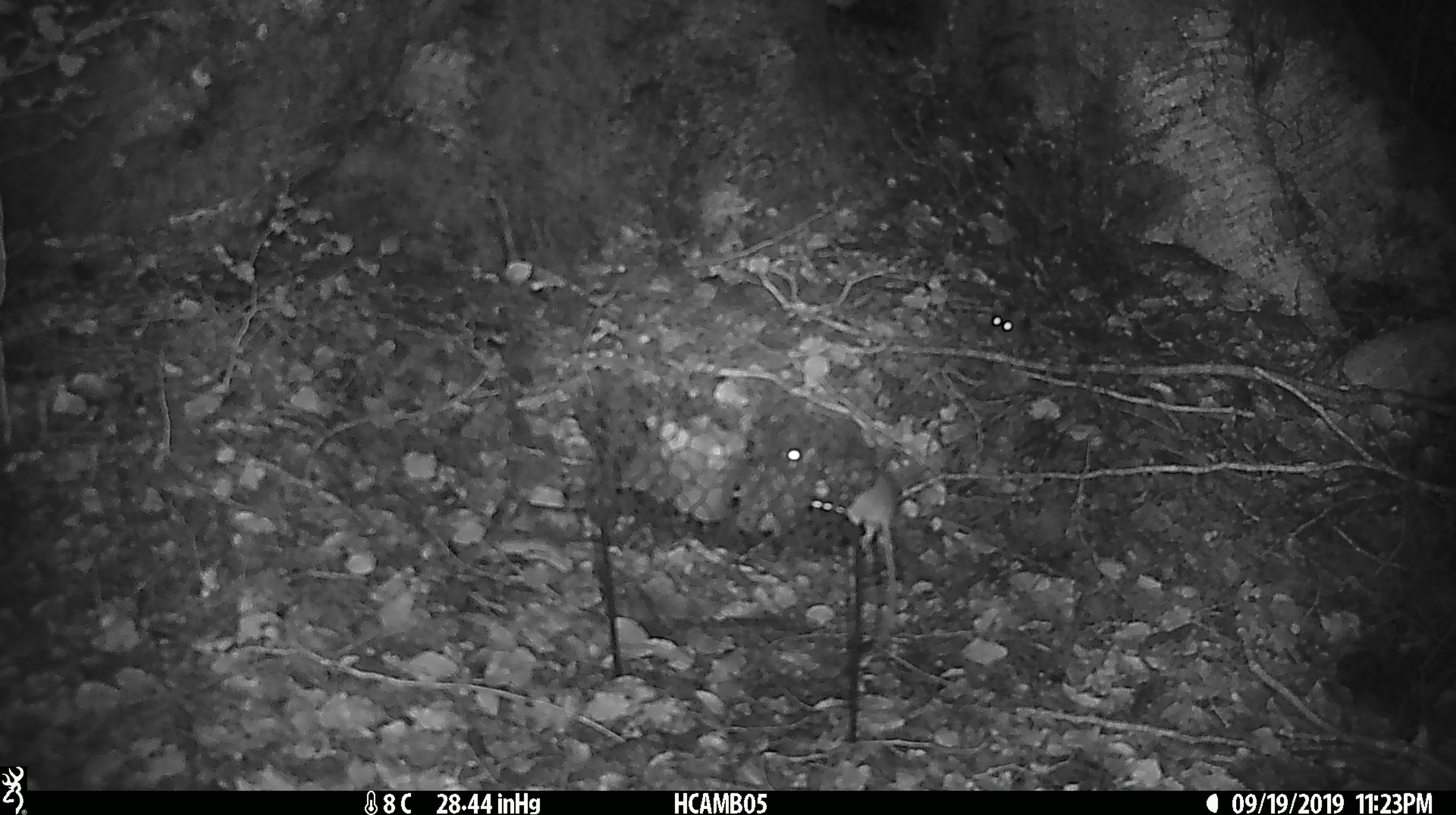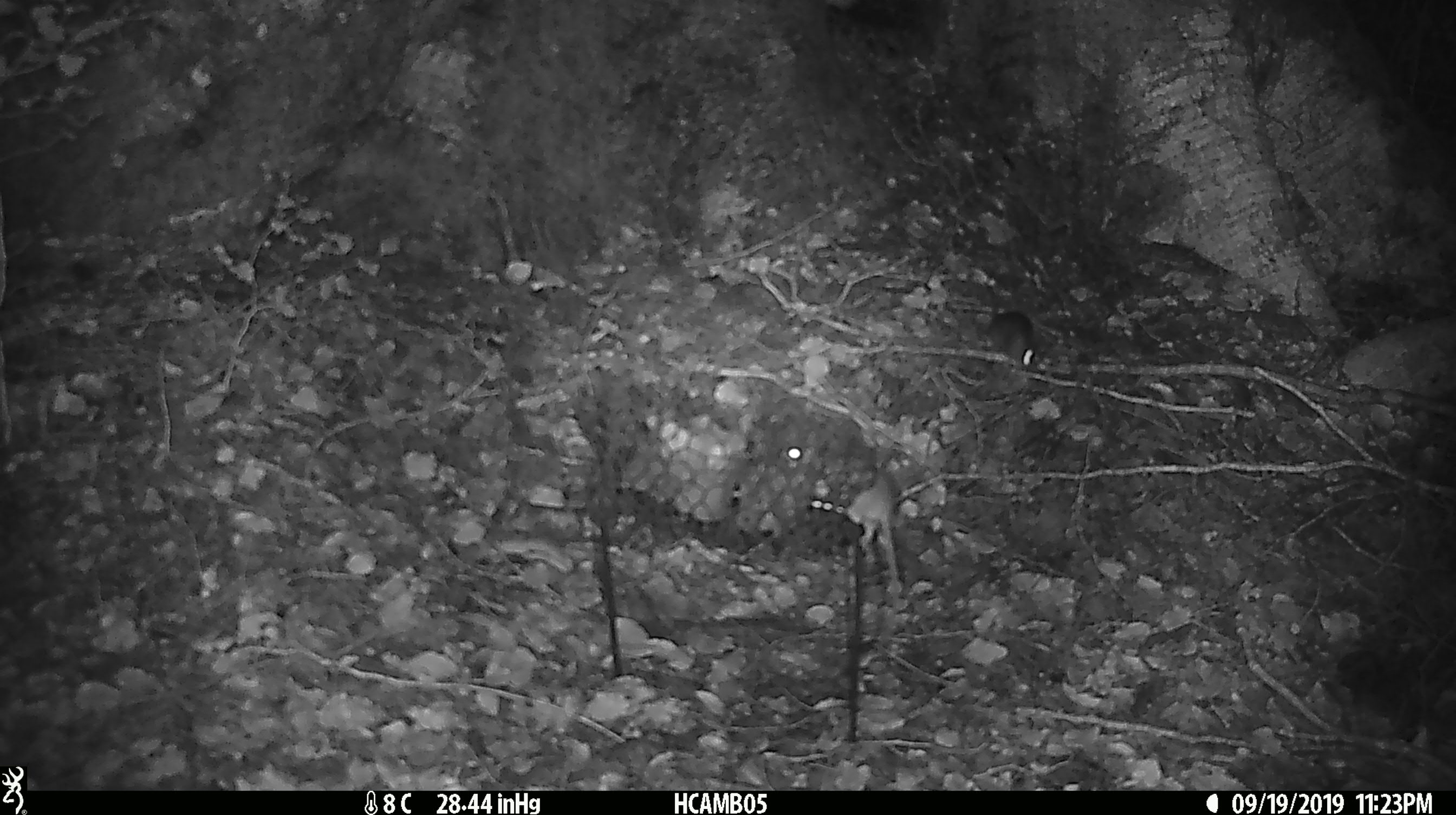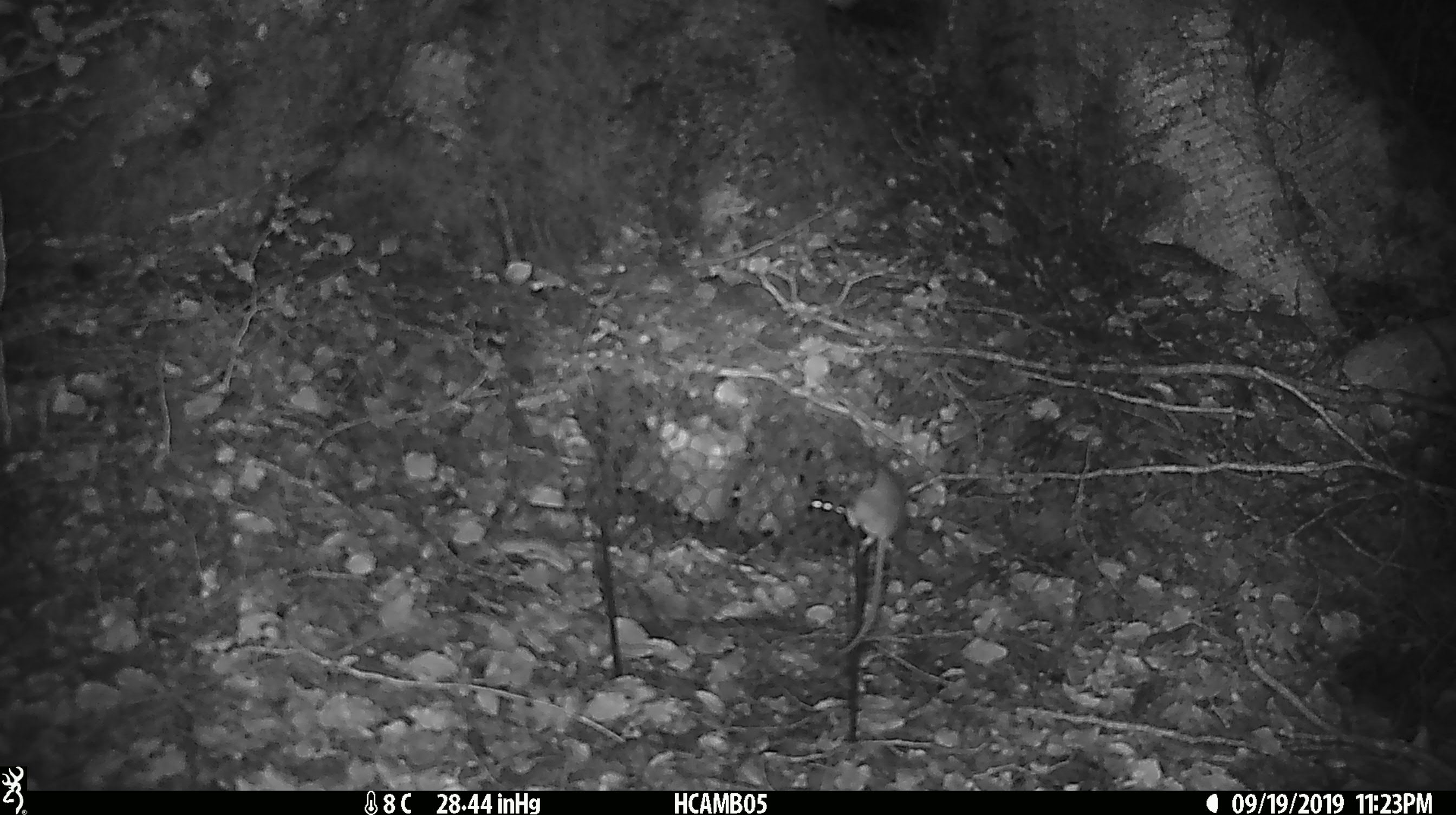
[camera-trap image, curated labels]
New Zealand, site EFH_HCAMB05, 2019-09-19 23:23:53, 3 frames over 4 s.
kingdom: Animalia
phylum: Chordata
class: Mammalia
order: Rodentia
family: Muridae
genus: Mus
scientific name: Mus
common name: mouse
Mouse (Mus).